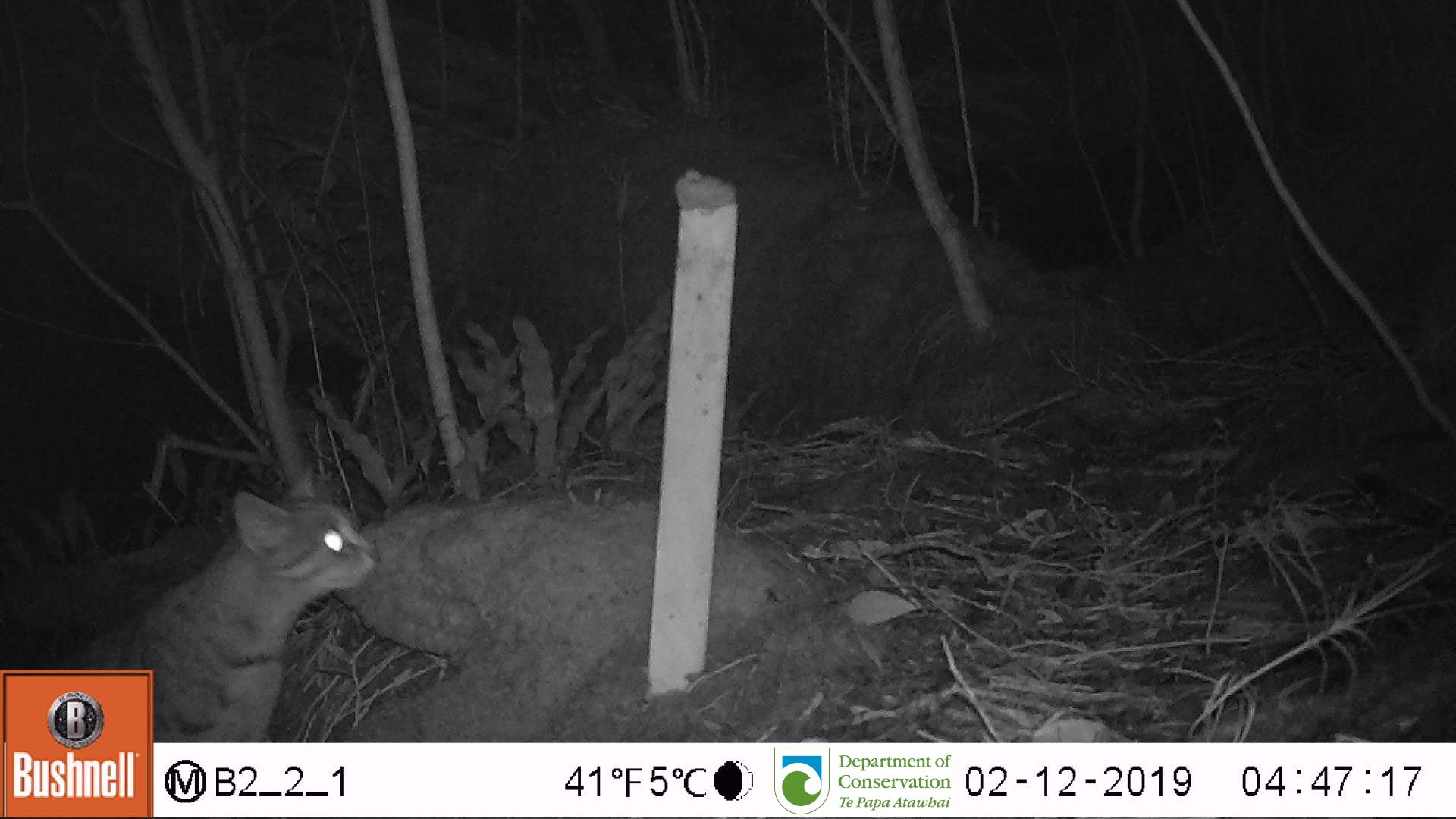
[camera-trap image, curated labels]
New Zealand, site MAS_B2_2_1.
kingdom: Animalia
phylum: Chordata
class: Mammalia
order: Carnivora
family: Felidae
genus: Felis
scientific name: Felis catus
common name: domestic cat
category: cat